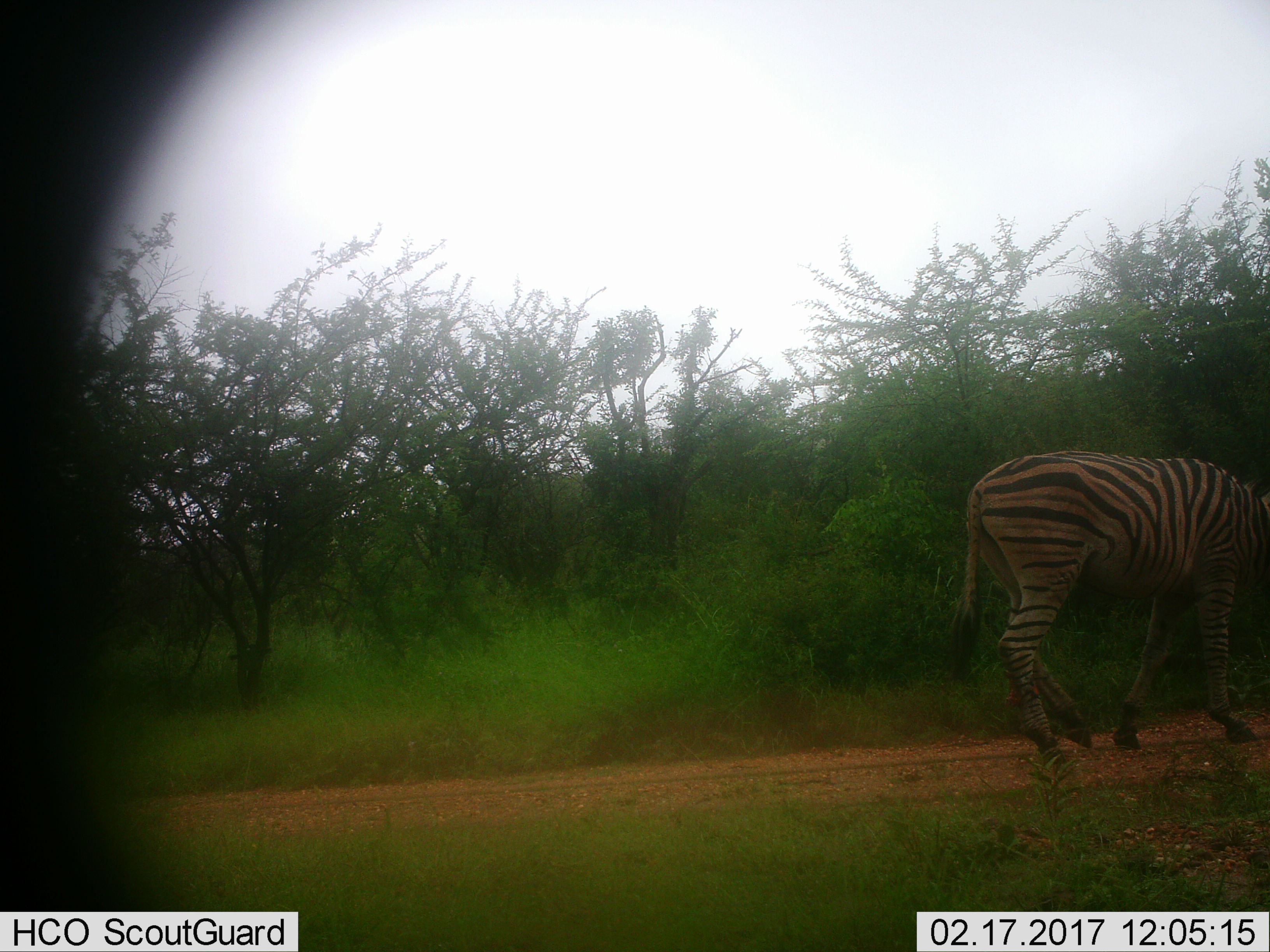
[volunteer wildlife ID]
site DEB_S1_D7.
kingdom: Animalia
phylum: Chordata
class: Mammalia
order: Perissodactyla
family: Equidae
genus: Equus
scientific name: Equus quagga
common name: plains zebra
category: zebraplains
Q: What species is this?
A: Zebraplains (plains zebra) (Equus quagga).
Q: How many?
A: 1.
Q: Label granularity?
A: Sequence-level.